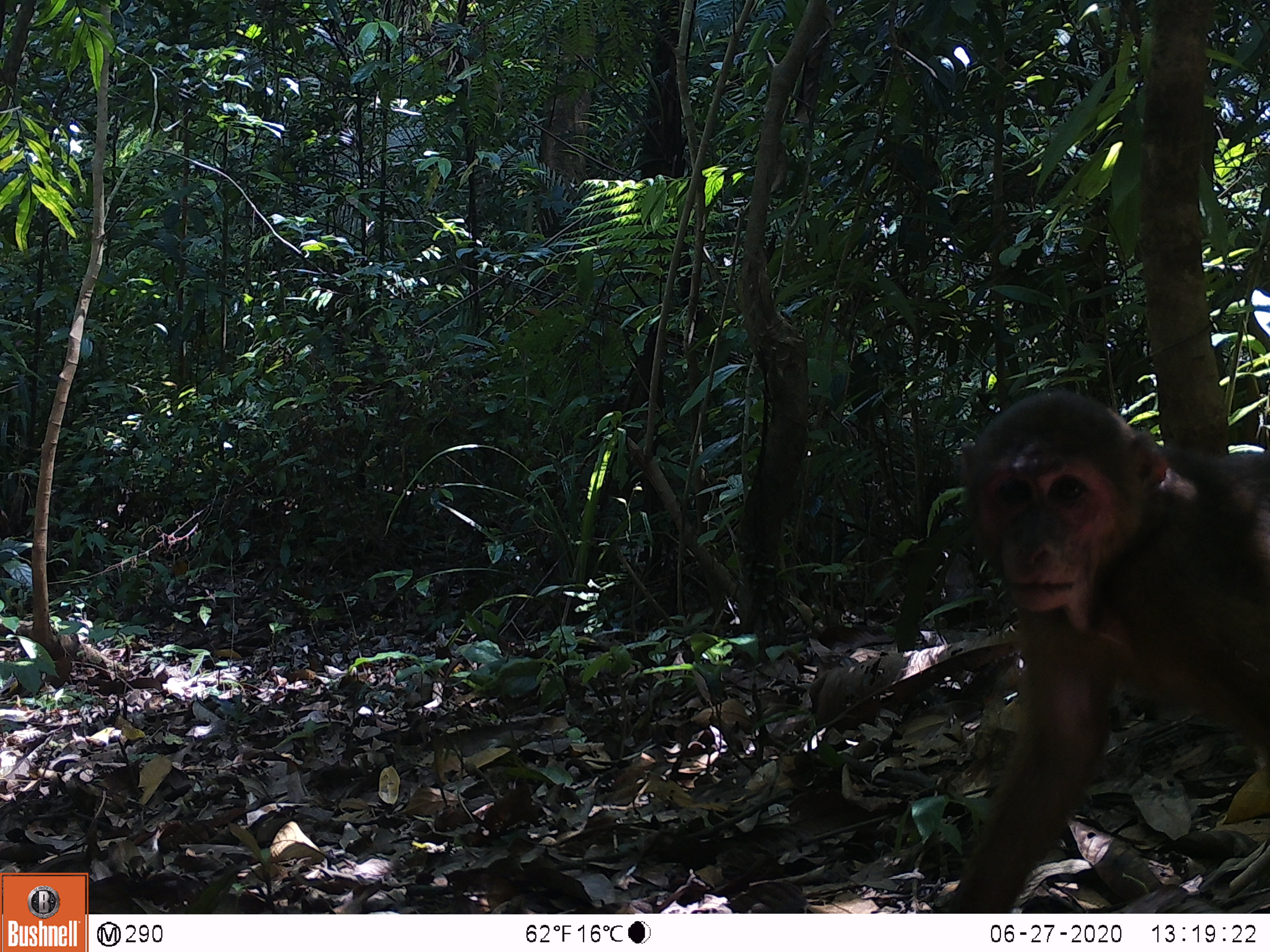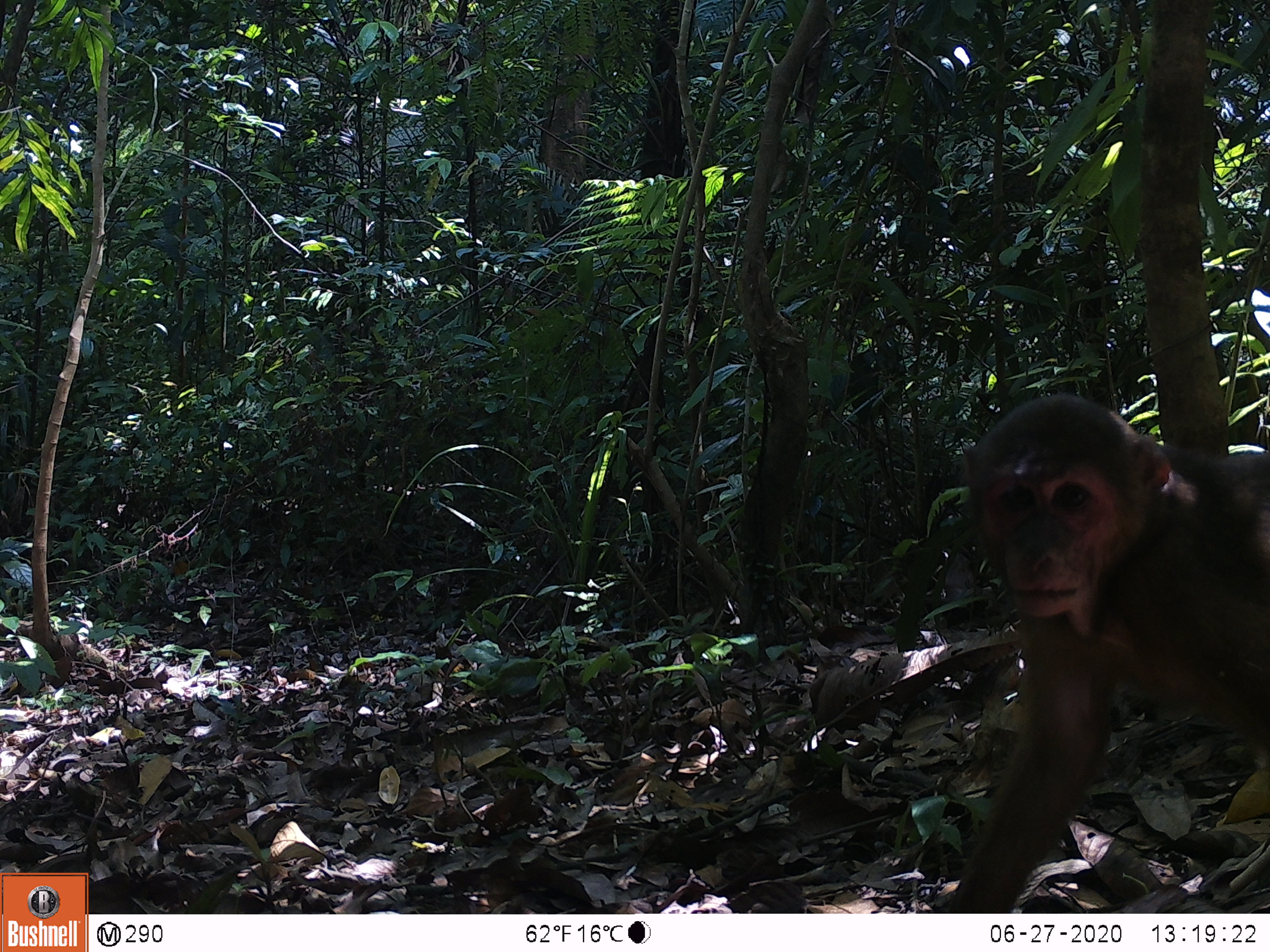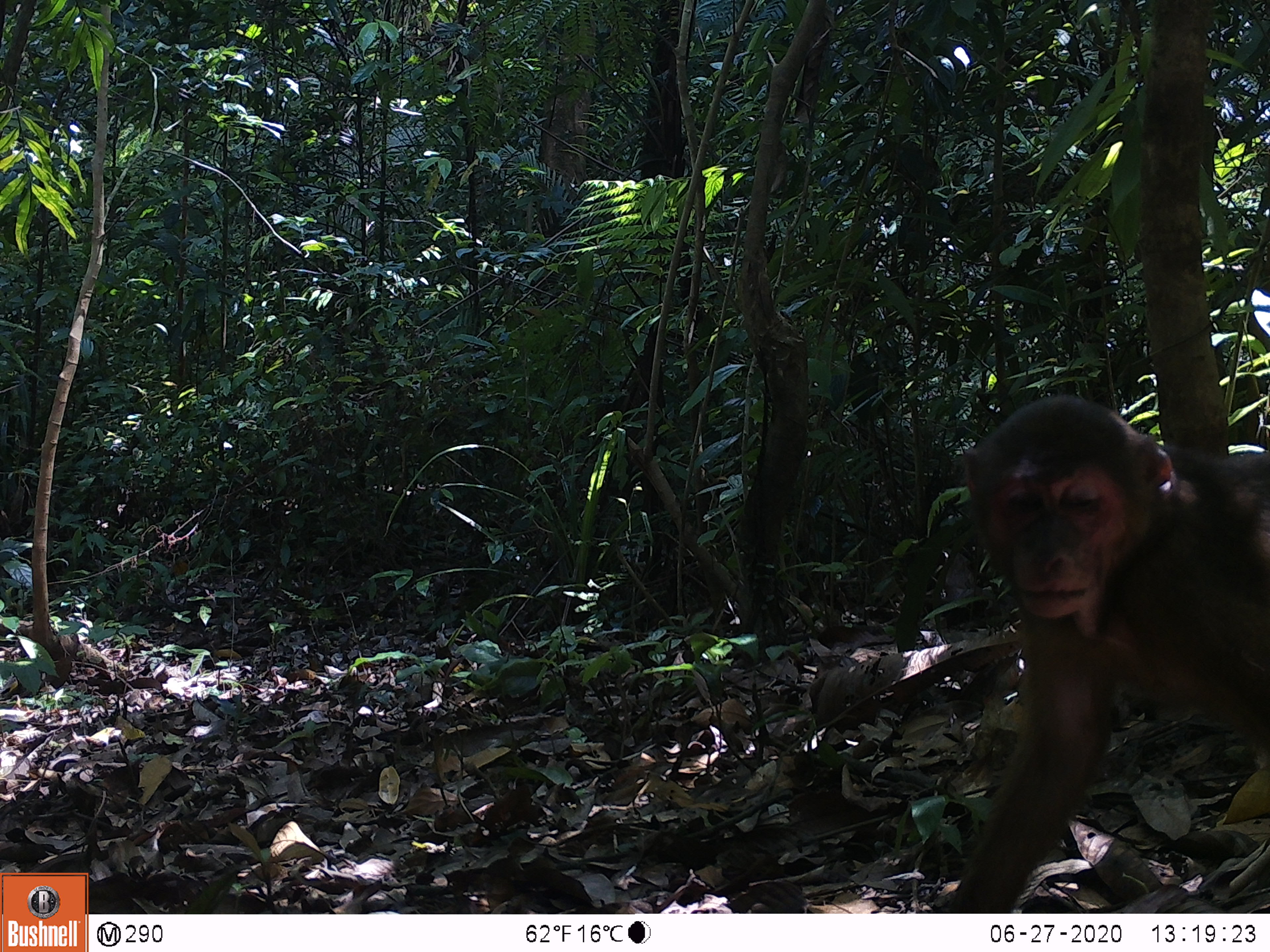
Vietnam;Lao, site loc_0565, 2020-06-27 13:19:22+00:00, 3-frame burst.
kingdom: Animalia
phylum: Chordata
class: Mammalia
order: Primates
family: Cercopithecidae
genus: Macaca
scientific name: Macaca arctoides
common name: stump-tailed macaque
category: stump tailed macaque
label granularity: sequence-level